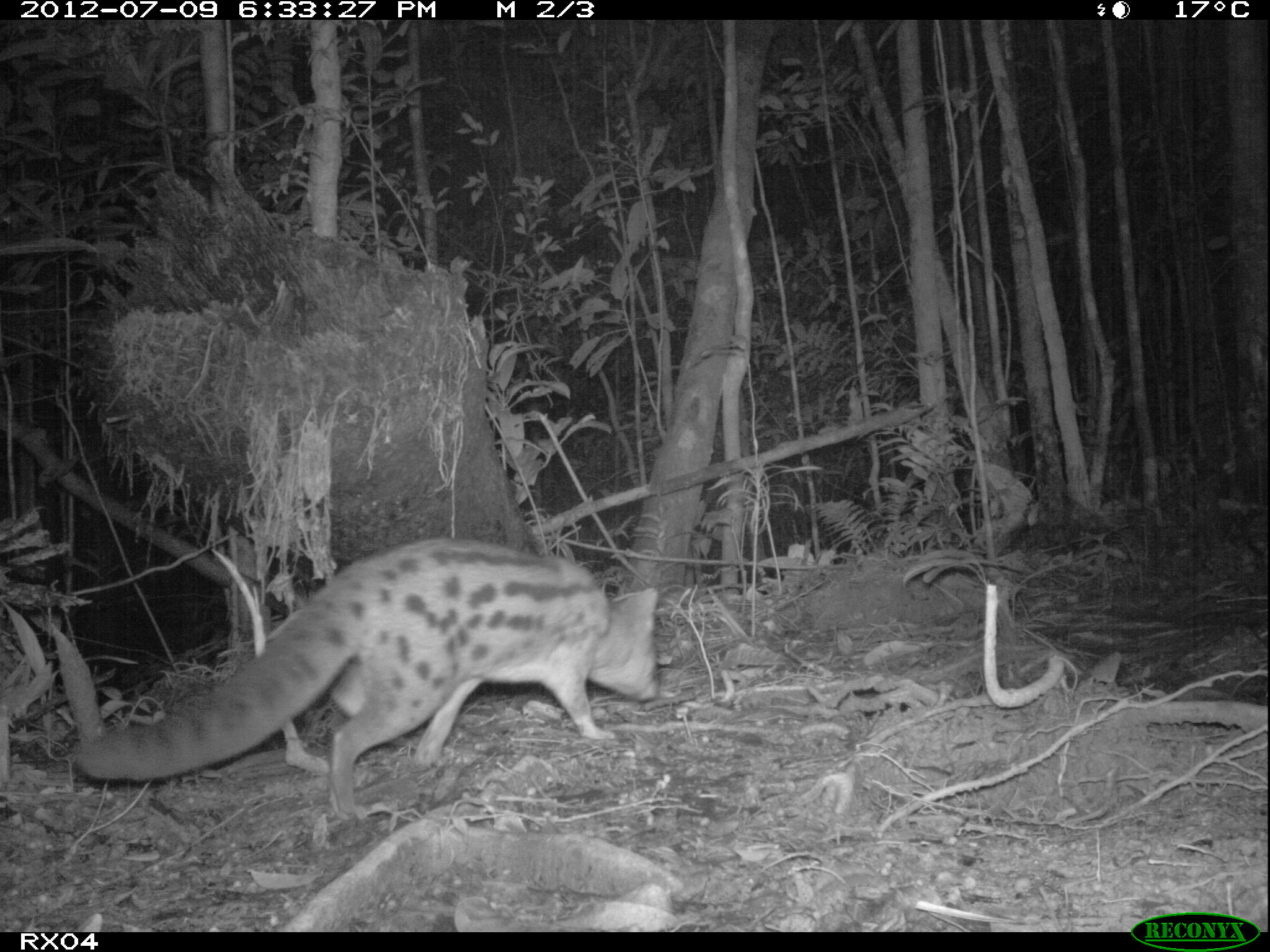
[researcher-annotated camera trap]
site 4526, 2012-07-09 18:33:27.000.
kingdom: Animalia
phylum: Chordata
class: Mammalia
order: Carnivora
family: Eupleridae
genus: Fossa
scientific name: Fossa fossana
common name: fanaloka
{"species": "Fossa fossana (fanaloka)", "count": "1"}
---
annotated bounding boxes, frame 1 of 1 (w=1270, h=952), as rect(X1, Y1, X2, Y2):
fossa fossana: rect(72, 535, 660, 819)